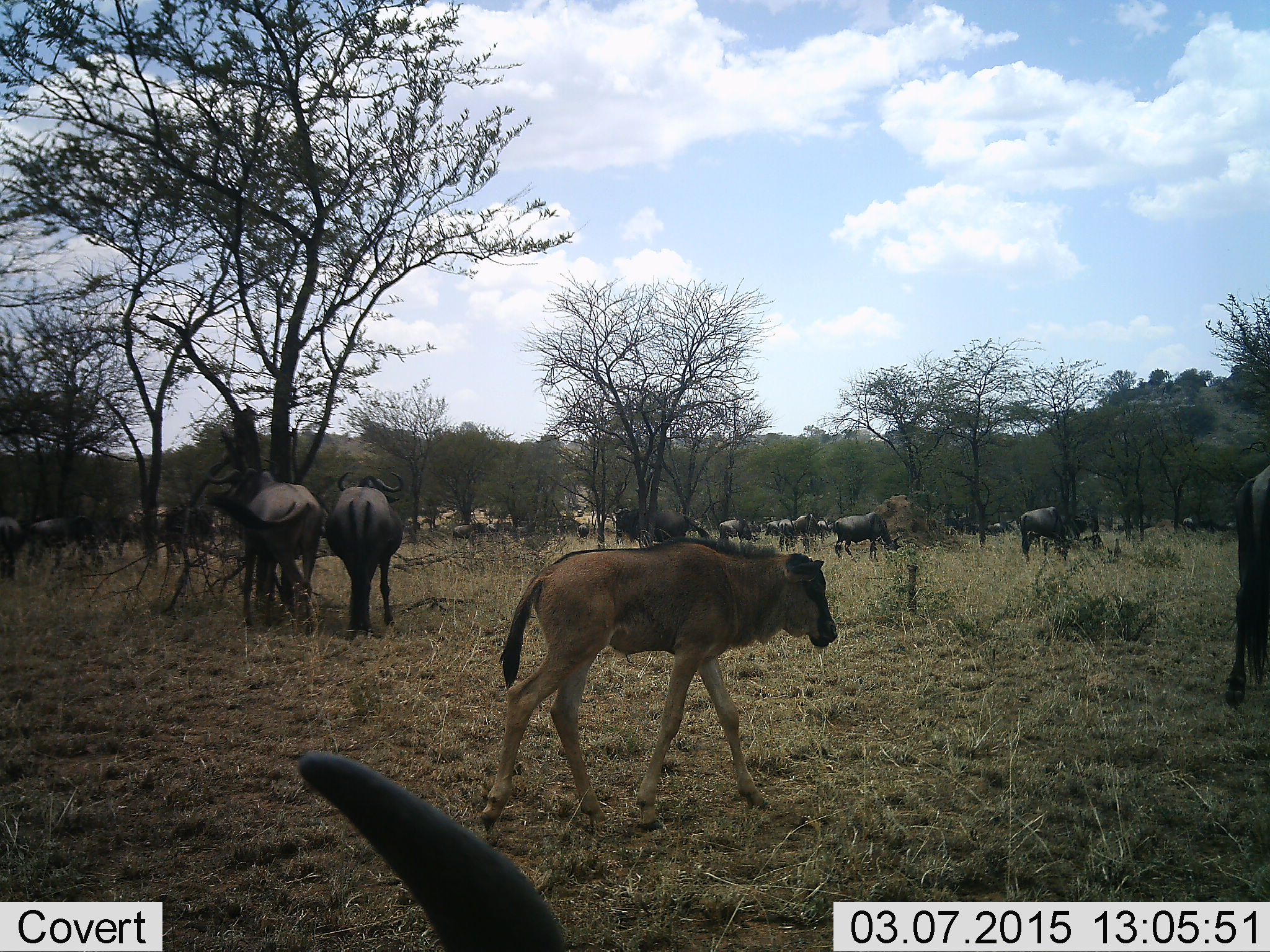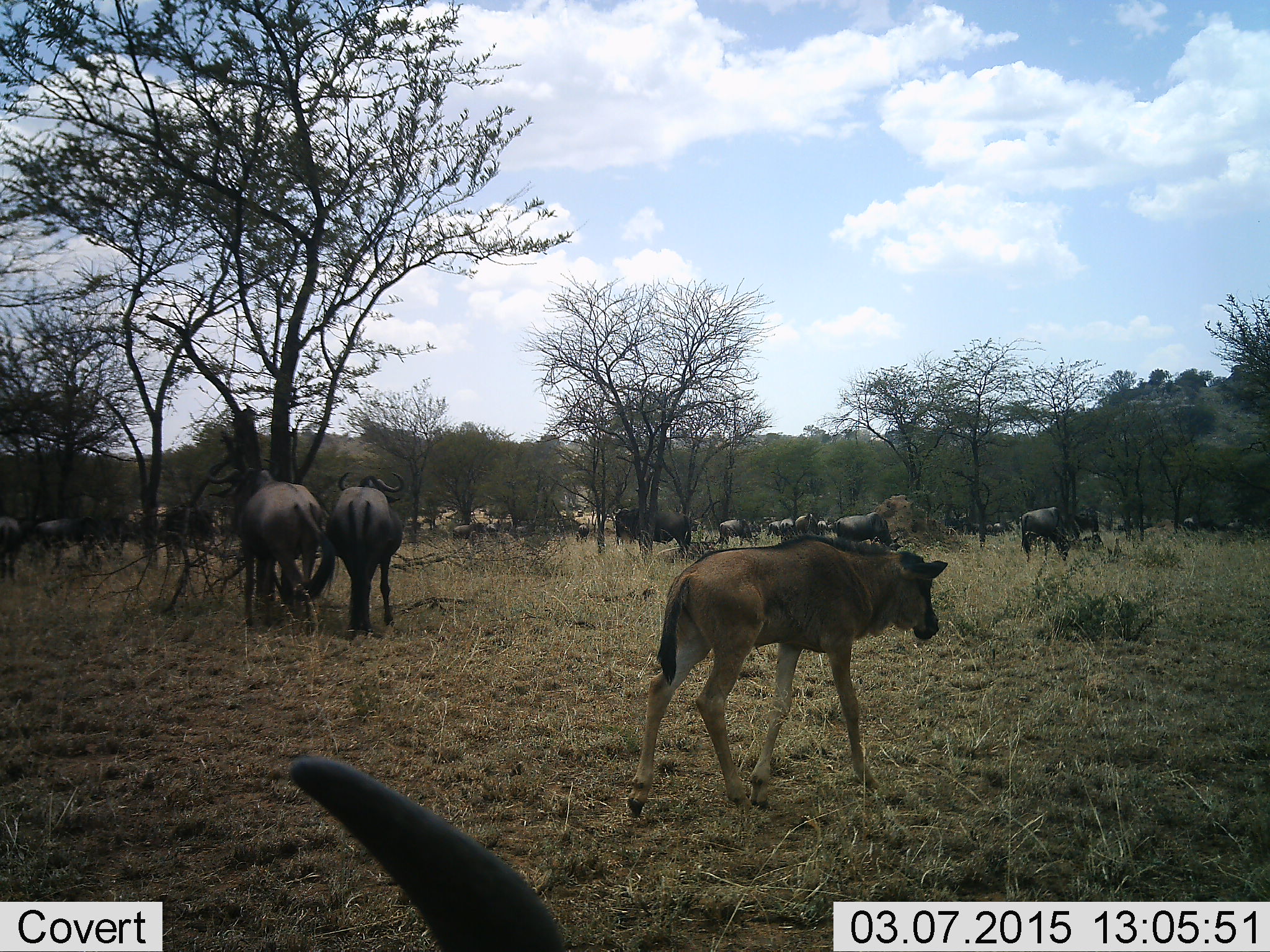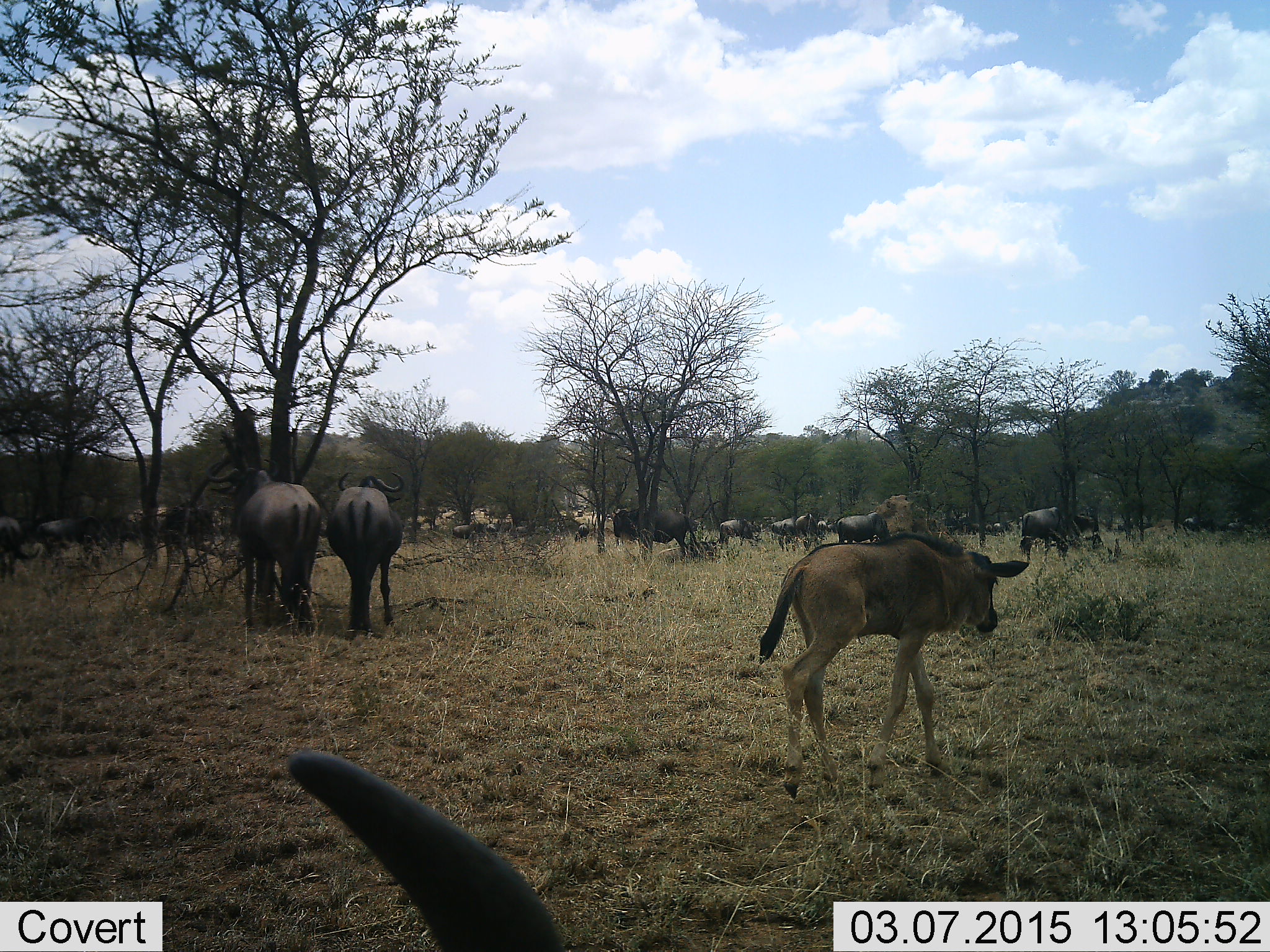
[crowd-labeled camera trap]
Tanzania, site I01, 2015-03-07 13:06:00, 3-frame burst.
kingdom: Animalia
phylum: Chordata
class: Mammalia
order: Artiodactyla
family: Bovidae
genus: Connochaetes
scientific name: Connochaetes taurinus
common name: blue wildebeest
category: wildebeest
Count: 11-50.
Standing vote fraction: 80%.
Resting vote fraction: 30%.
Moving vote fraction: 100%.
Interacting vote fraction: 0%.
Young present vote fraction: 90%.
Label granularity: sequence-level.